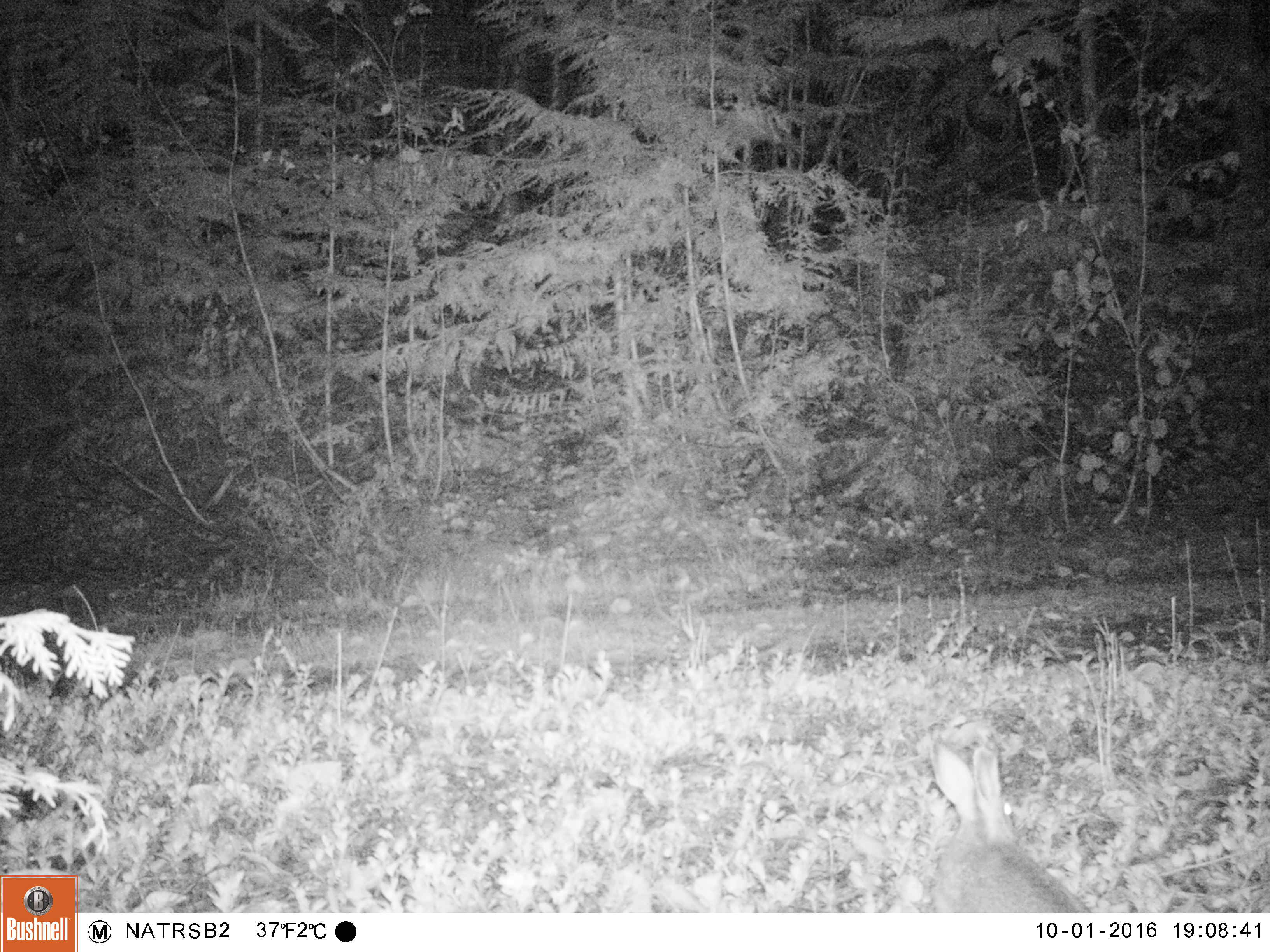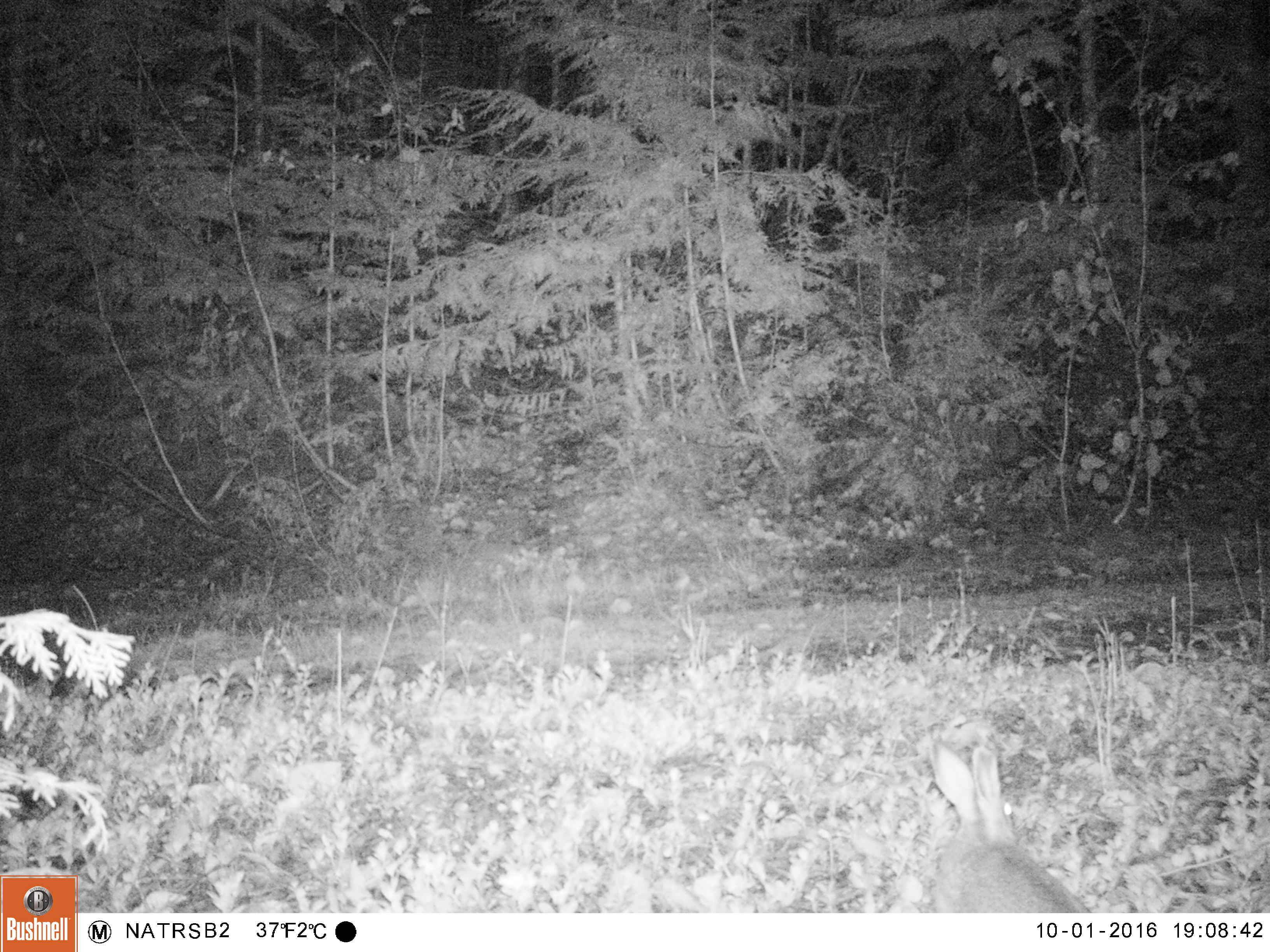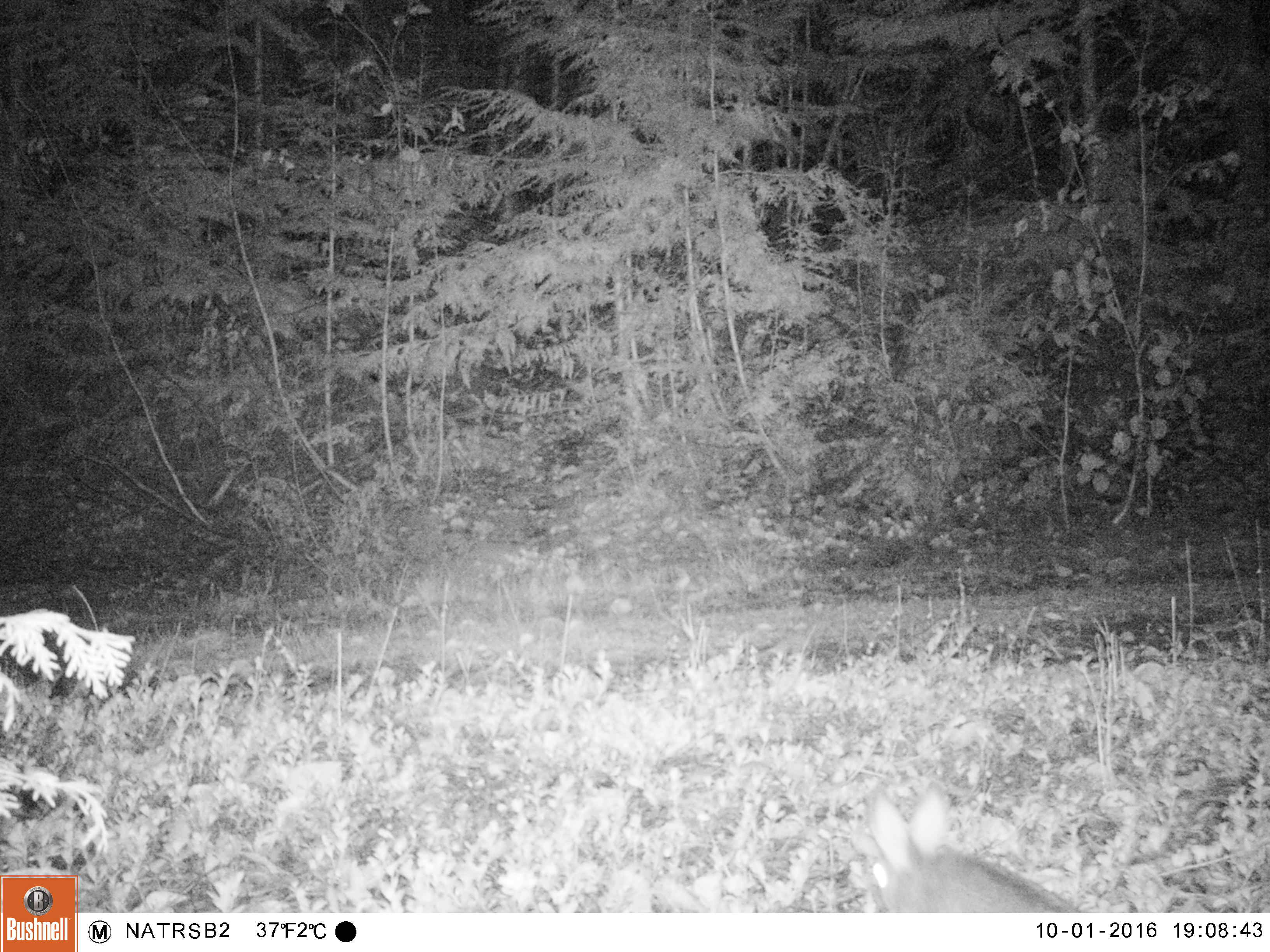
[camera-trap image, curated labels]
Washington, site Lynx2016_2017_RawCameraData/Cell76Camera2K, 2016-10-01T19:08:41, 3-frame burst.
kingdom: Animalia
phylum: Chordata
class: Mammalia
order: Lagomorpha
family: Leporidae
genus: Lepus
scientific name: Lepus americanus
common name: snowshoe hare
Lepus americanus (snowshoe hare). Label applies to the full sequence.